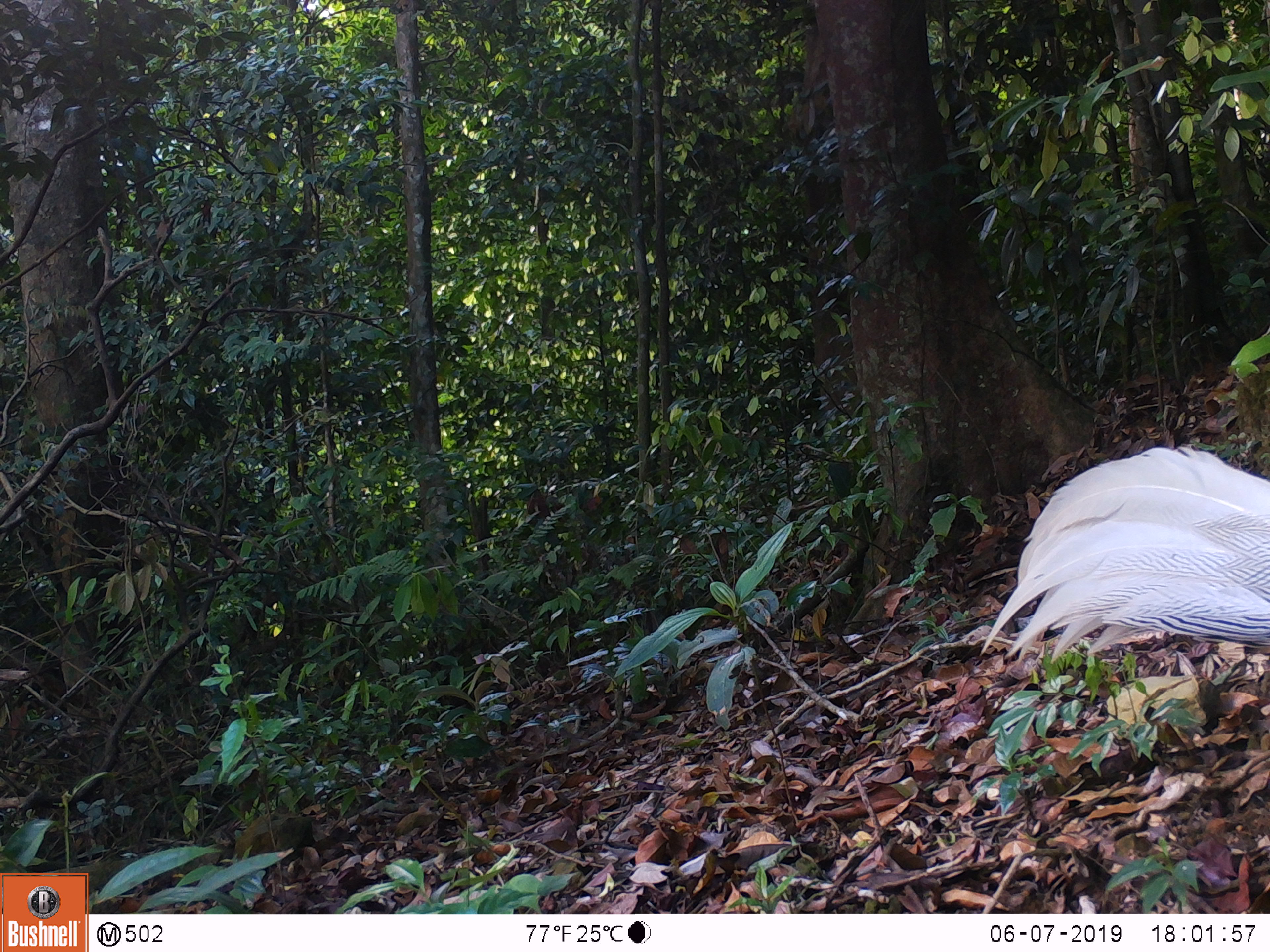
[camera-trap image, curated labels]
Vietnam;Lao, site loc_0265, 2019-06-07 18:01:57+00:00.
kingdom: Animalia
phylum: Chordata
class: Aves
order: Galliformes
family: Phasianidae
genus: Lophura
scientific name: Lophura nycthemera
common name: silver pheasant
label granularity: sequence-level